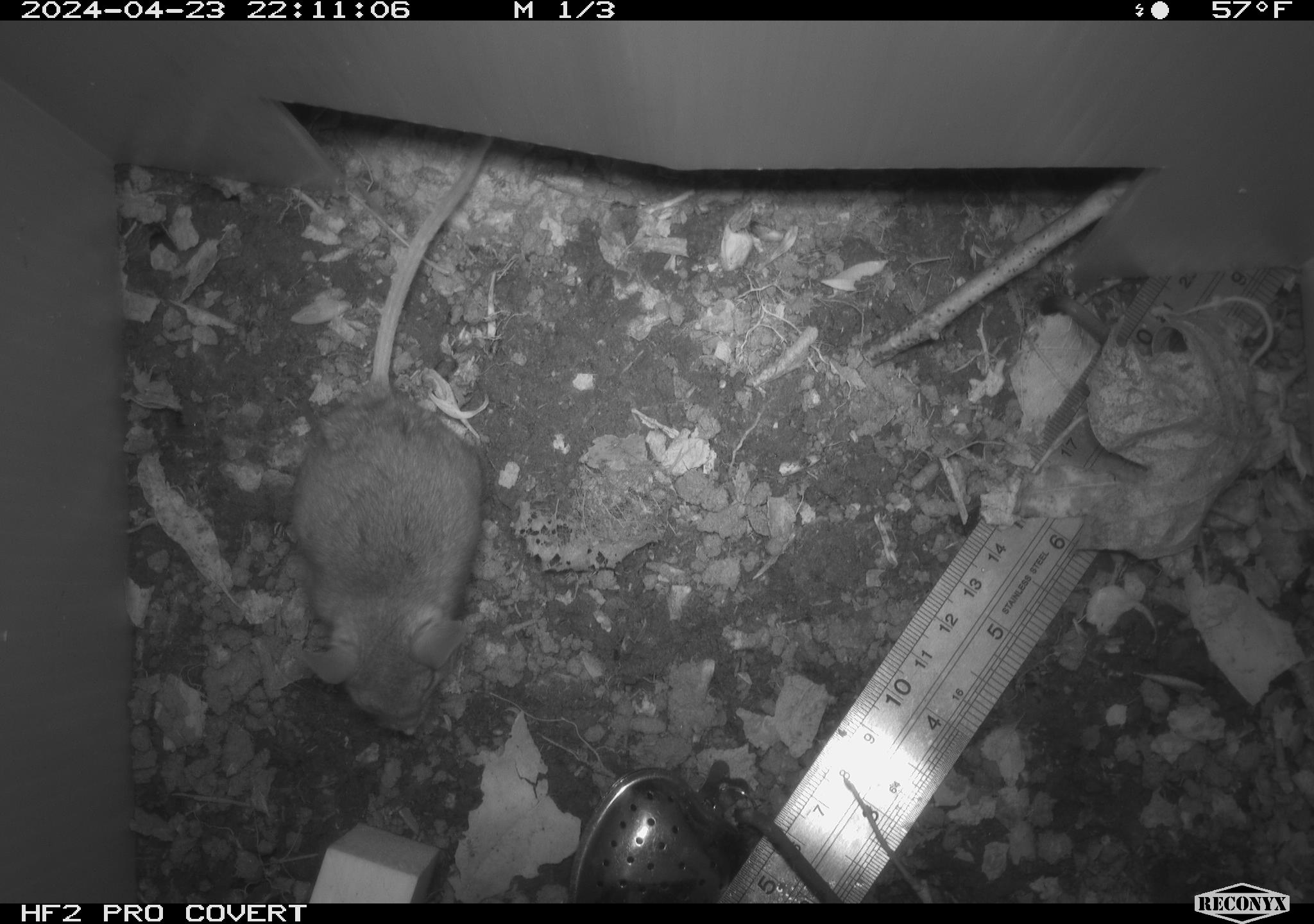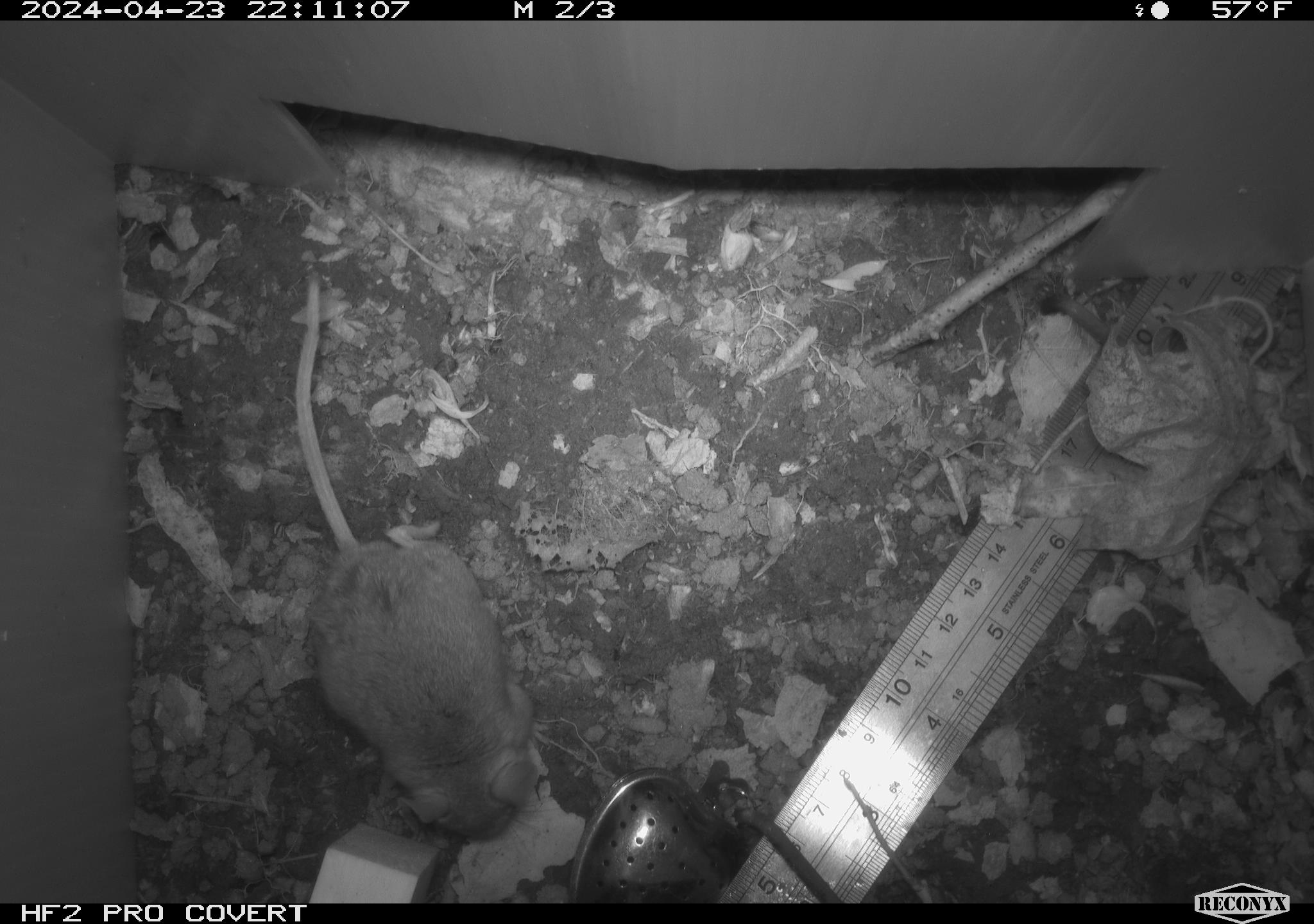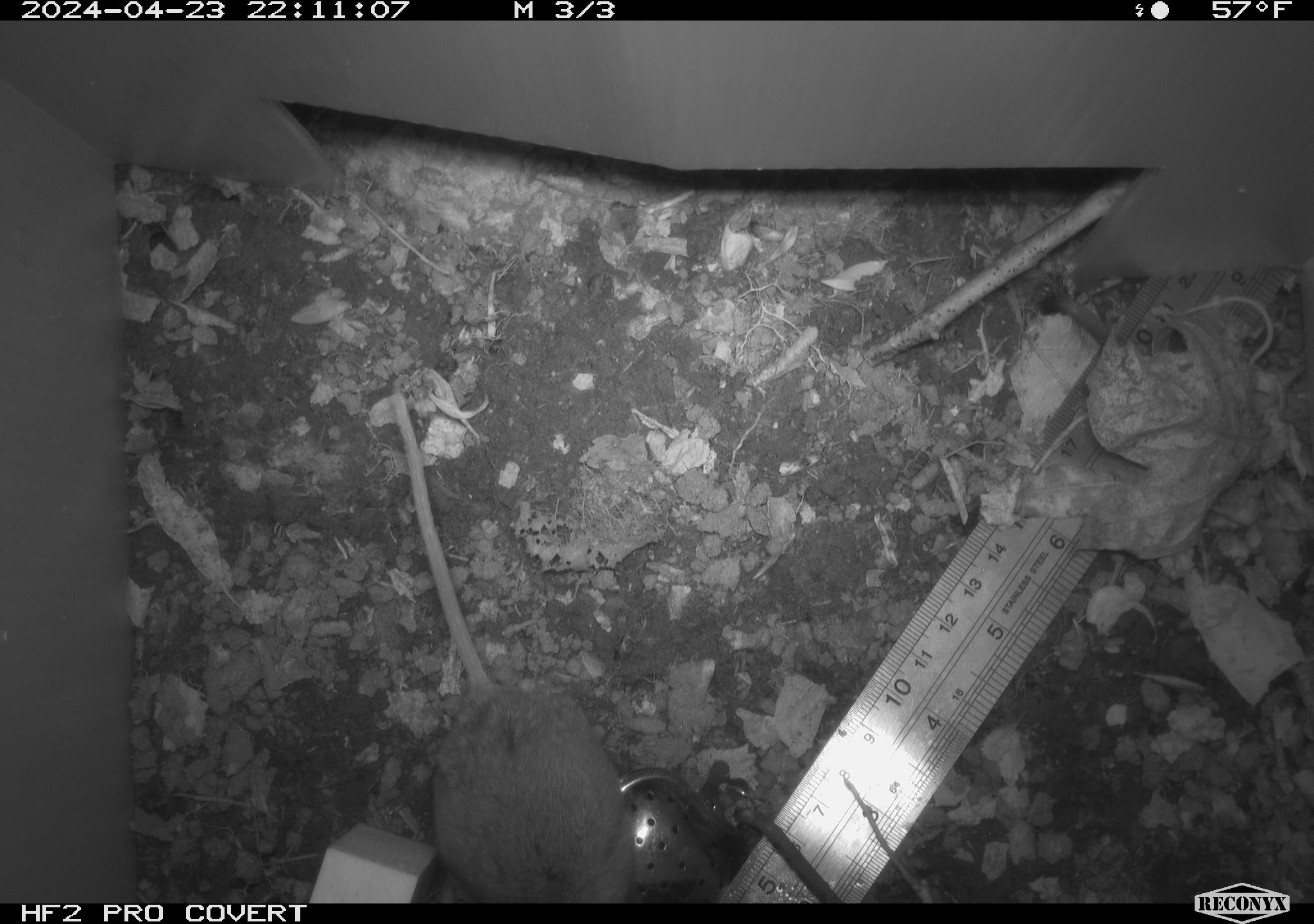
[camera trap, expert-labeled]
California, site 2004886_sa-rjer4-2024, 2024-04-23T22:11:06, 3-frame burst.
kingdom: Animalia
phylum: Chordata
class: Mammalia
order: Rodentia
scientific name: Rodentia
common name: mouse species